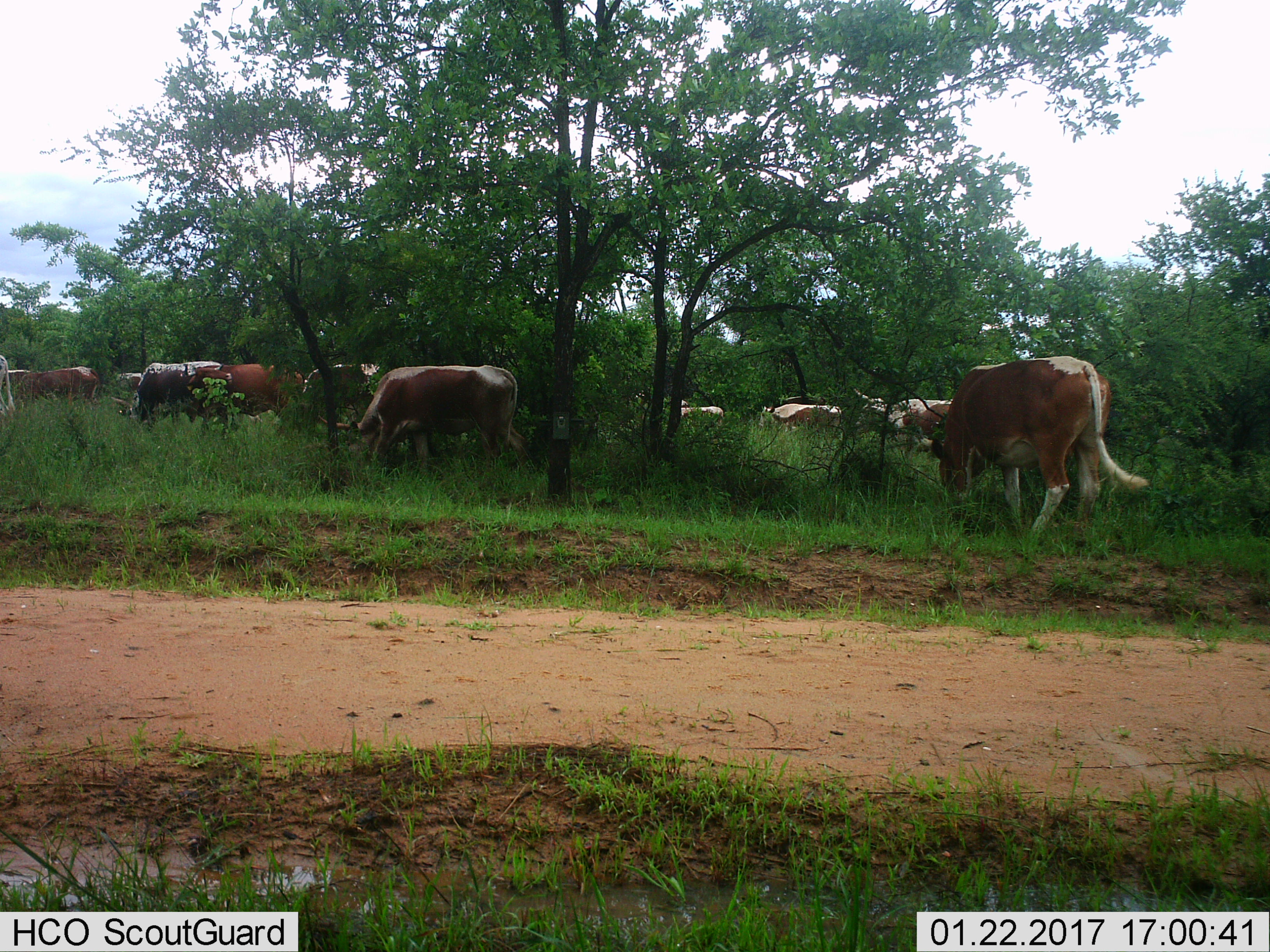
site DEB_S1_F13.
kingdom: Animalia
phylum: Chordata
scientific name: Vertebrata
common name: domestic animal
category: domesticanimal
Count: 11-50.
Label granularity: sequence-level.